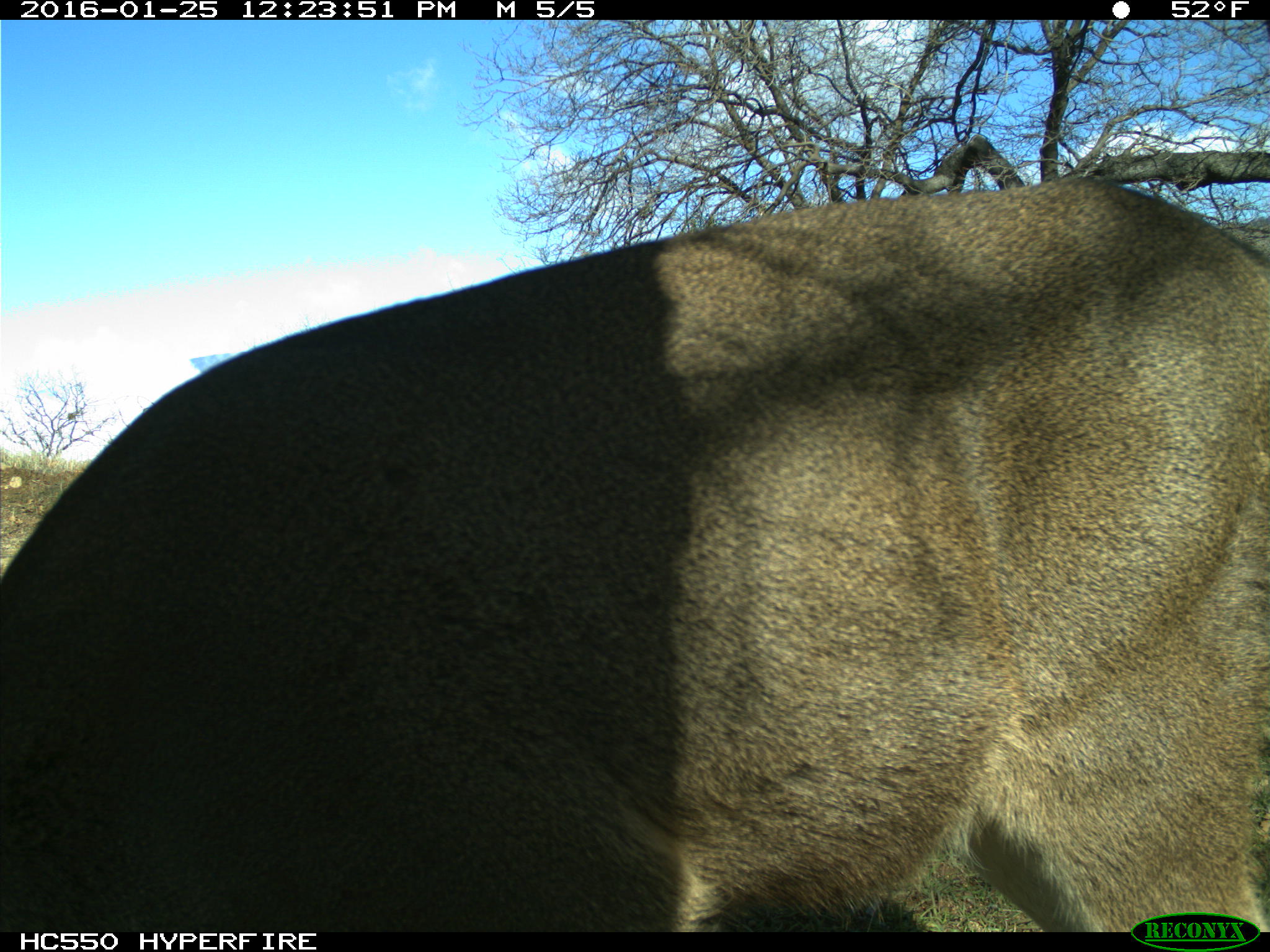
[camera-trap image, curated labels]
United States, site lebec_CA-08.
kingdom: Animalia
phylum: Chordata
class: Mammalia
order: Artiodactyla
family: Cervidae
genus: Odocoileus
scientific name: Odocoileus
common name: deer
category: unidentified deer